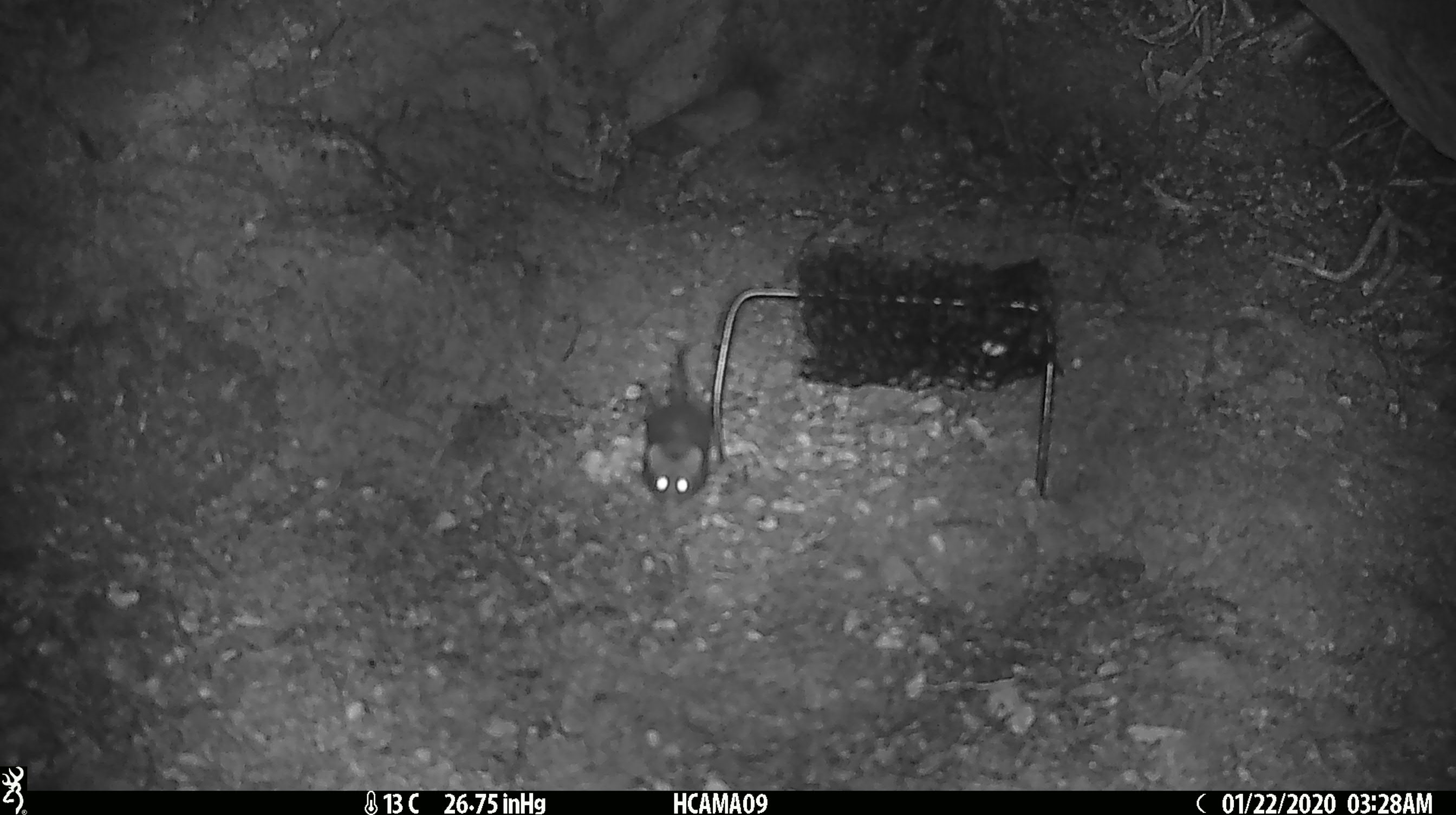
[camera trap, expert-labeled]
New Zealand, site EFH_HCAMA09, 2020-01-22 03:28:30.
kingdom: Animalia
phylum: Chordata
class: Mammalia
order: Rodentia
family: Muridae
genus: Mus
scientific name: Mus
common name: mouse